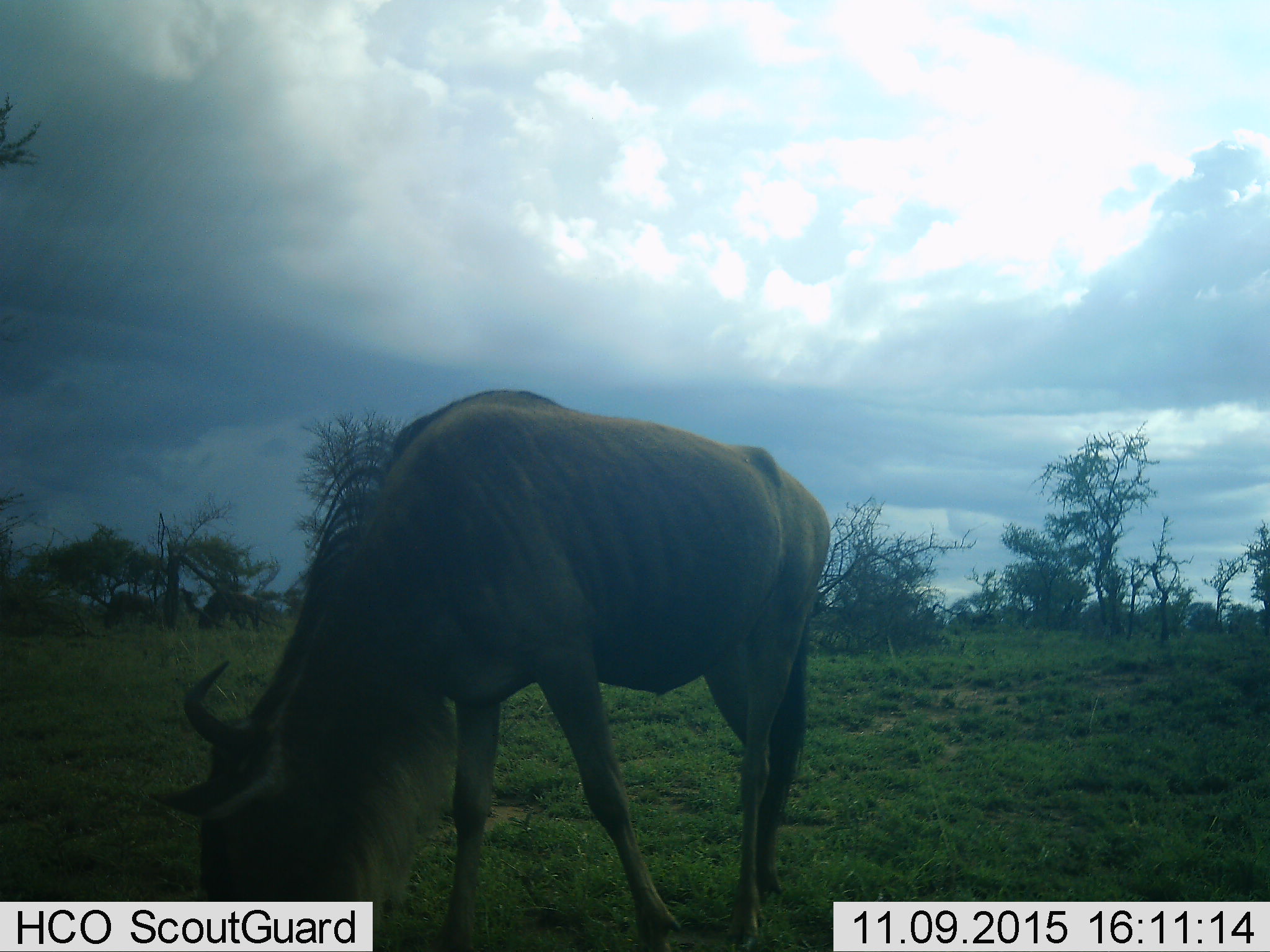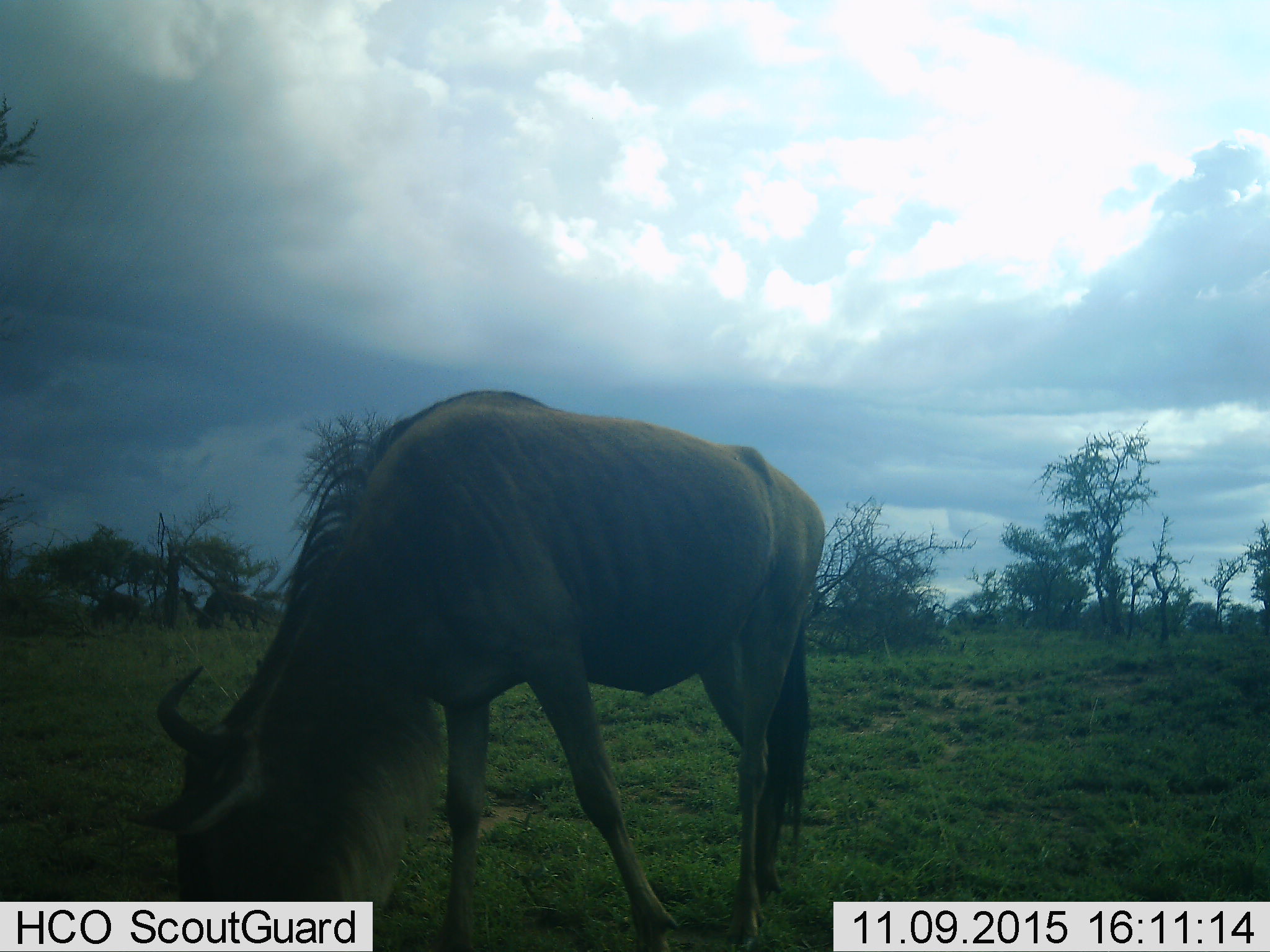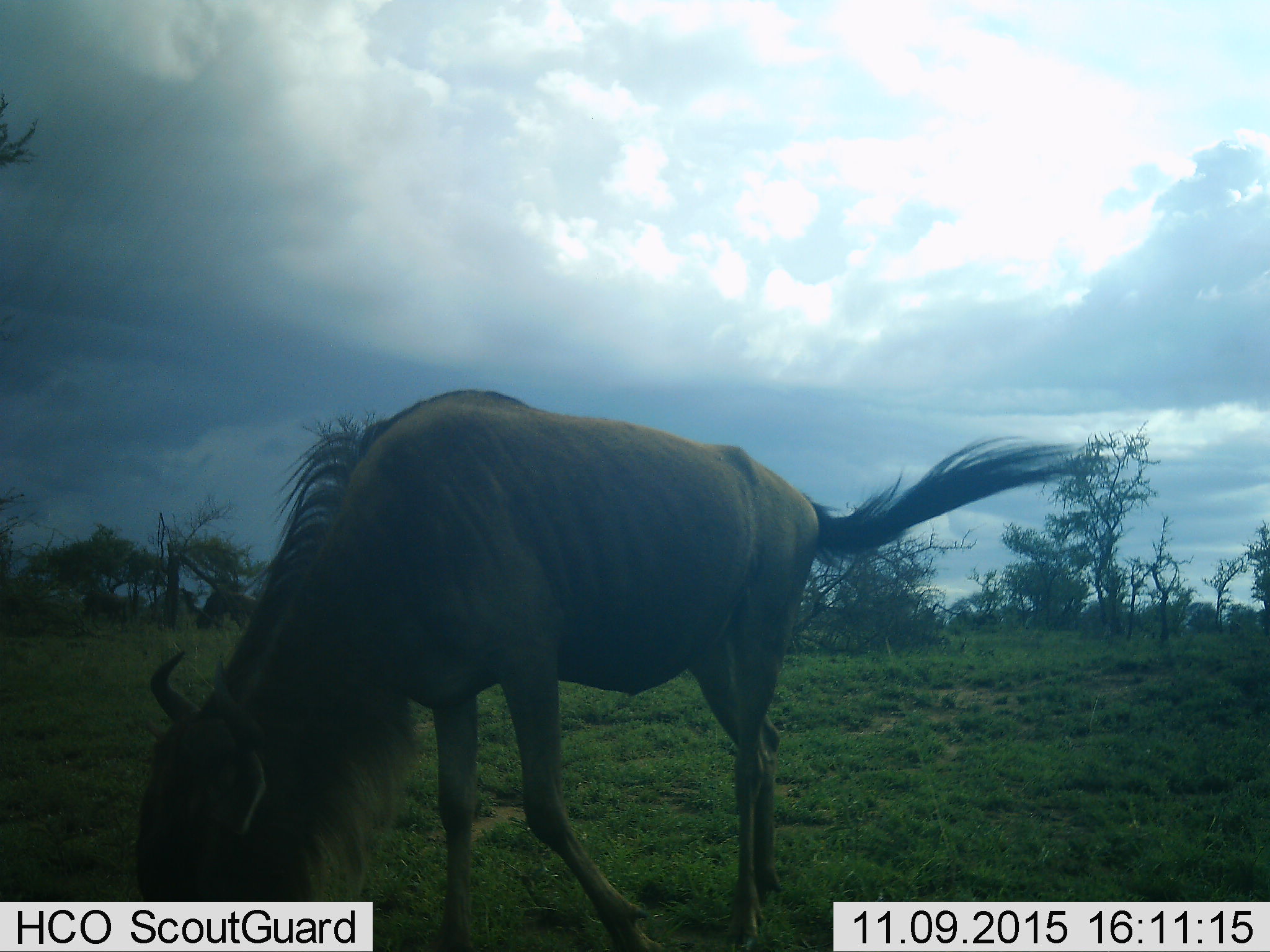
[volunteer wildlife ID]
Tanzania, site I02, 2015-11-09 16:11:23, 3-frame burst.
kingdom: Animalia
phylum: Chordata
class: Mammalia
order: Artiodactyla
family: Bovidae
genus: Connochaetes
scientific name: Connochaetes taurinus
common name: blue wildebeest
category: wildebeest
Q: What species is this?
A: Wildebeest (blue wildebeest) (Connochaetes taurinus).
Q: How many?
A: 1.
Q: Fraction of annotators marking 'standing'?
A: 22%.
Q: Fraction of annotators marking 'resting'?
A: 0%.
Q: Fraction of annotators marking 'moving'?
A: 11%.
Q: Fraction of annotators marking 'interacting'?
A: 0%.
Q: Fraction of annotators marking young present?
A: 0%.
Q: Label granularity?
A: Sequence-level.